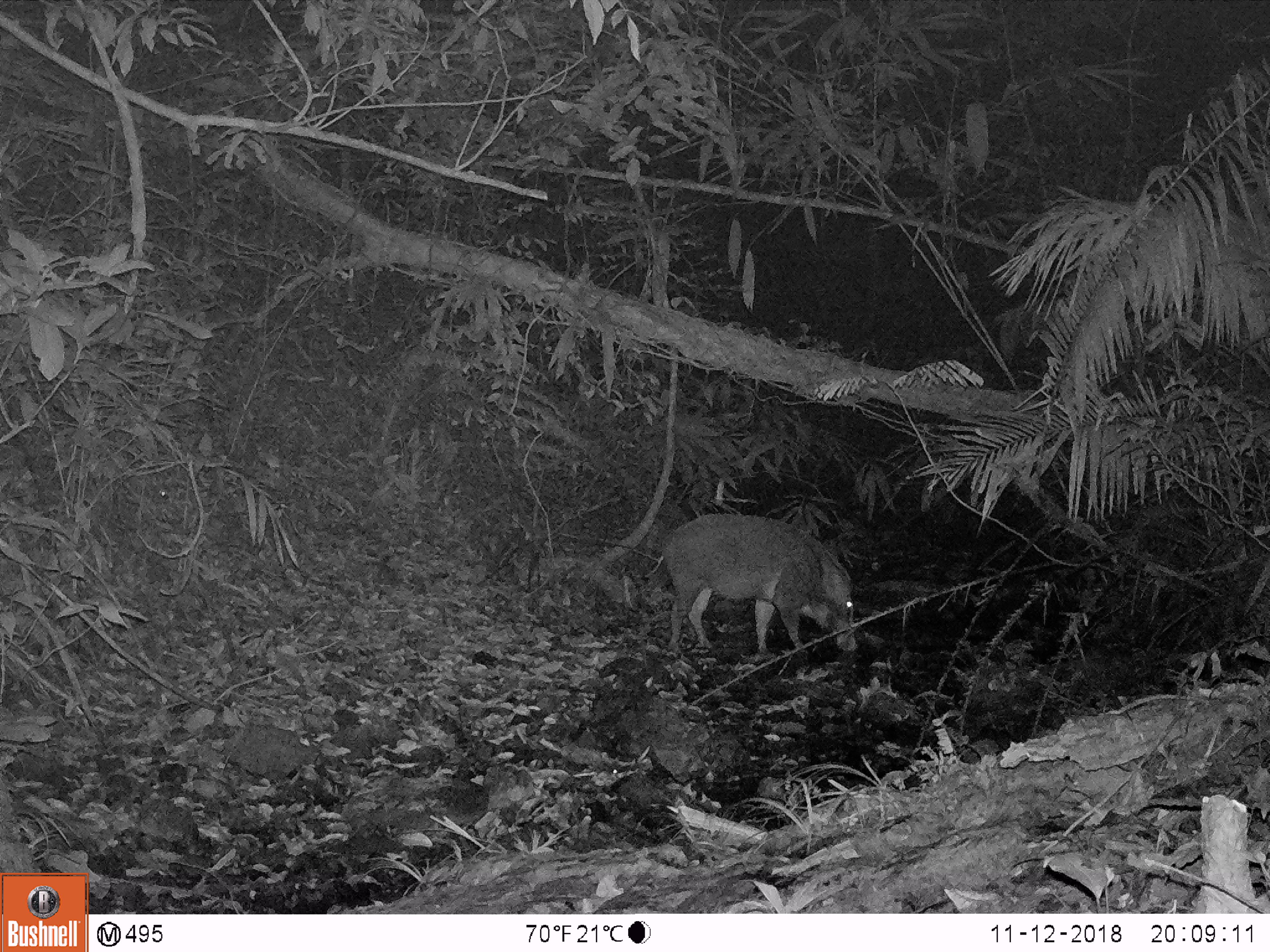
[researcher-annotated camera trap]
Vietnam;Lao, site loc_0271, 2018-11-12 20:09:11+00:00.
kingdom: Animalia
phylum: Chordata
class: Mammalia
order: Artiodactyla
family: Suidae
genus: Sus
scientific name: Sus scrofa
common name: eurasian wild pig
Eurasian wild pig (Sus scrofa). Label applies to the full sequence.